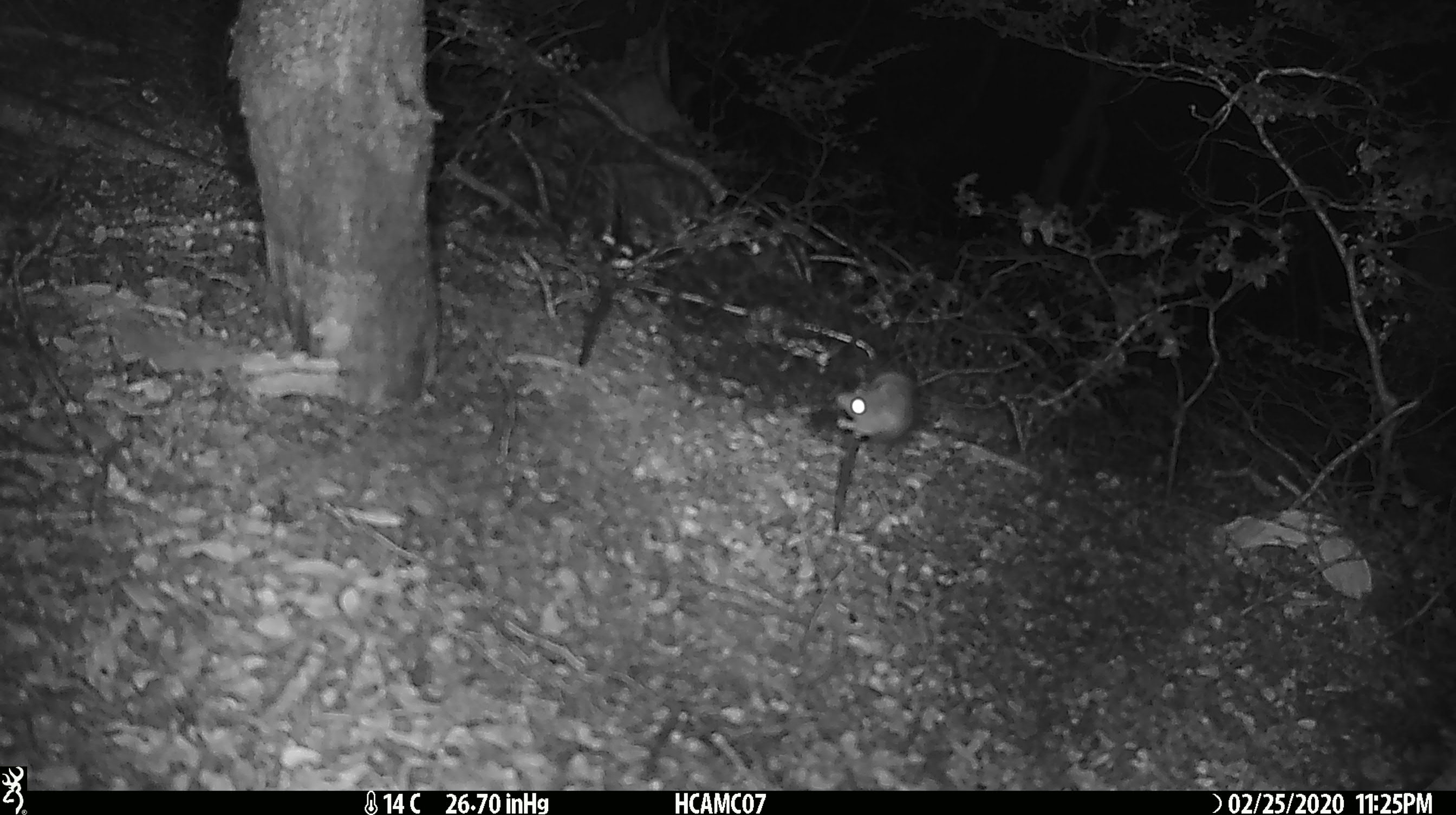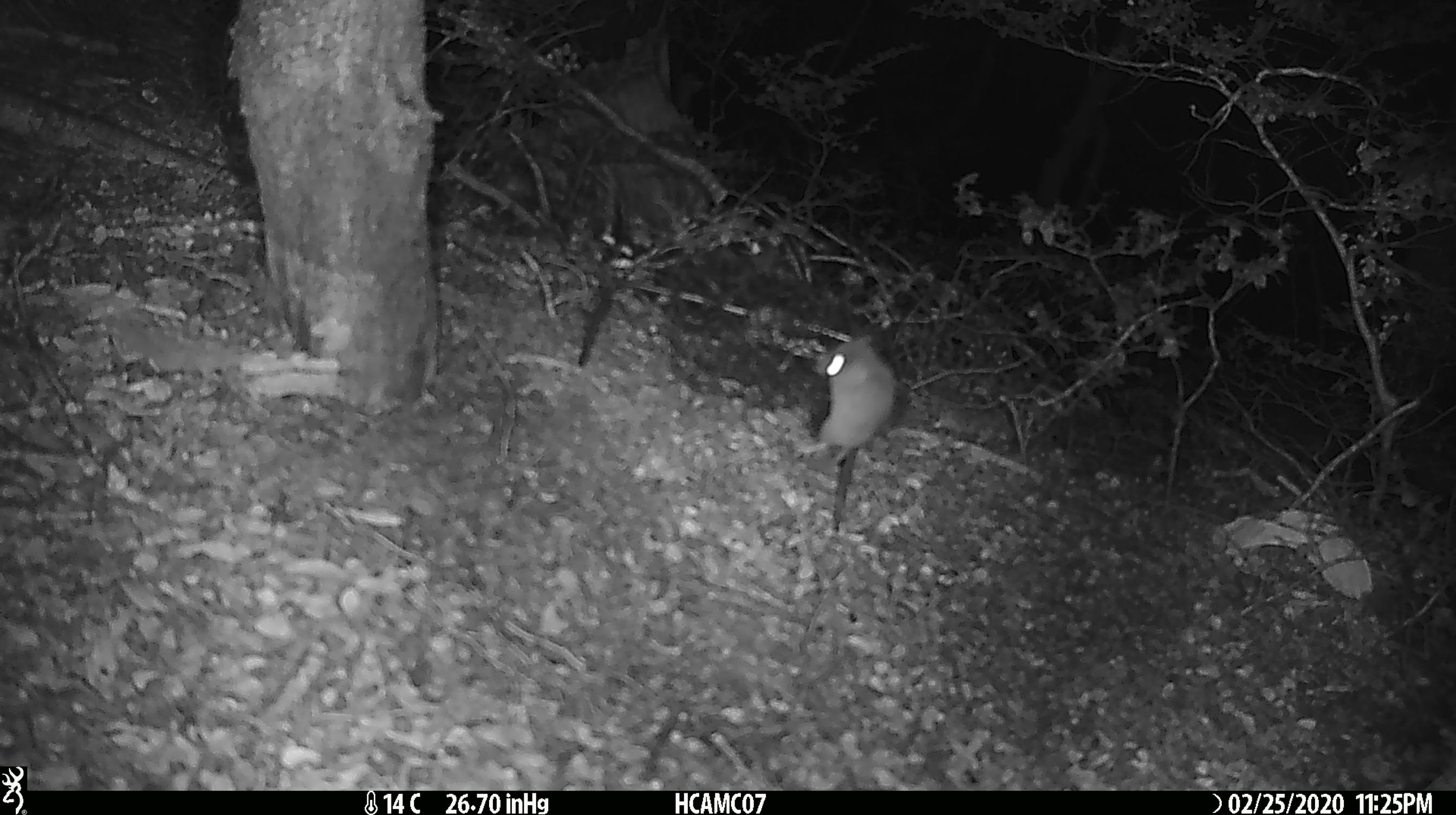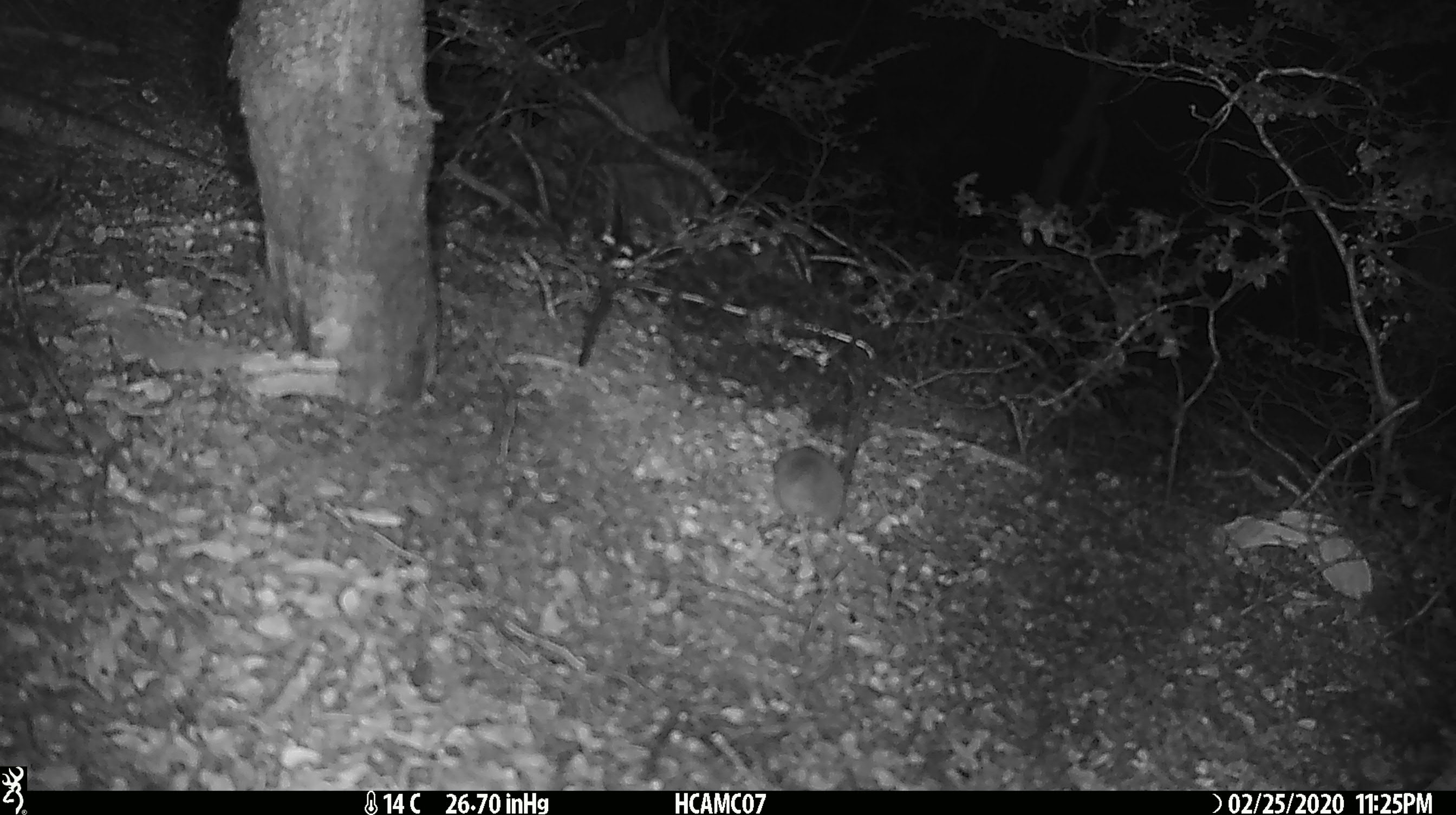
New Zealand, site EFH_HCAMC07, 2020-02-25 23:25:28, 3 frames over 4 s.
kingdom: Animalia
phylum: Chordata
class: Mammalia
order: Rodentia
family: Muridae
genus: Mus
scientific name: Mus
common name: mouse